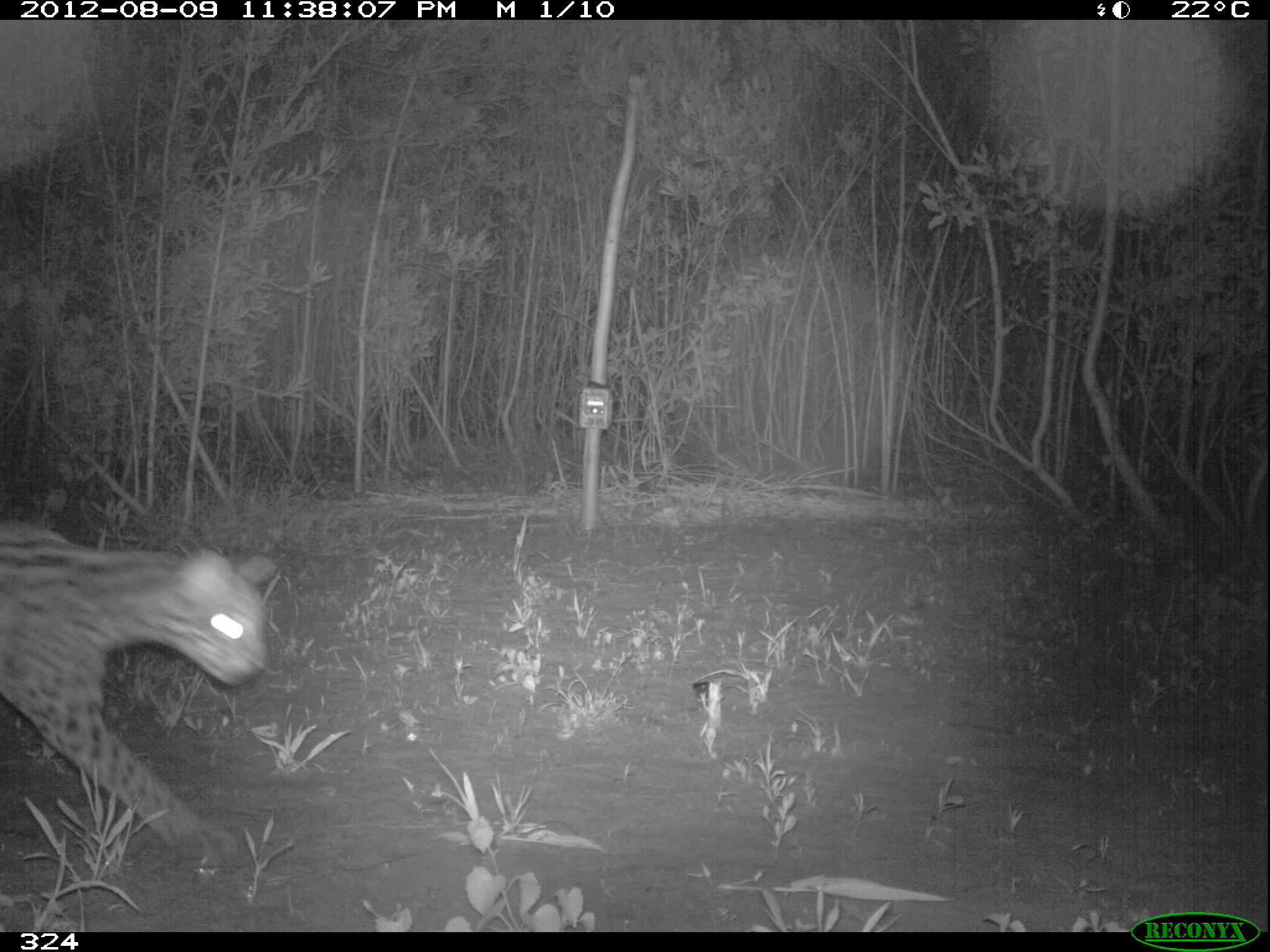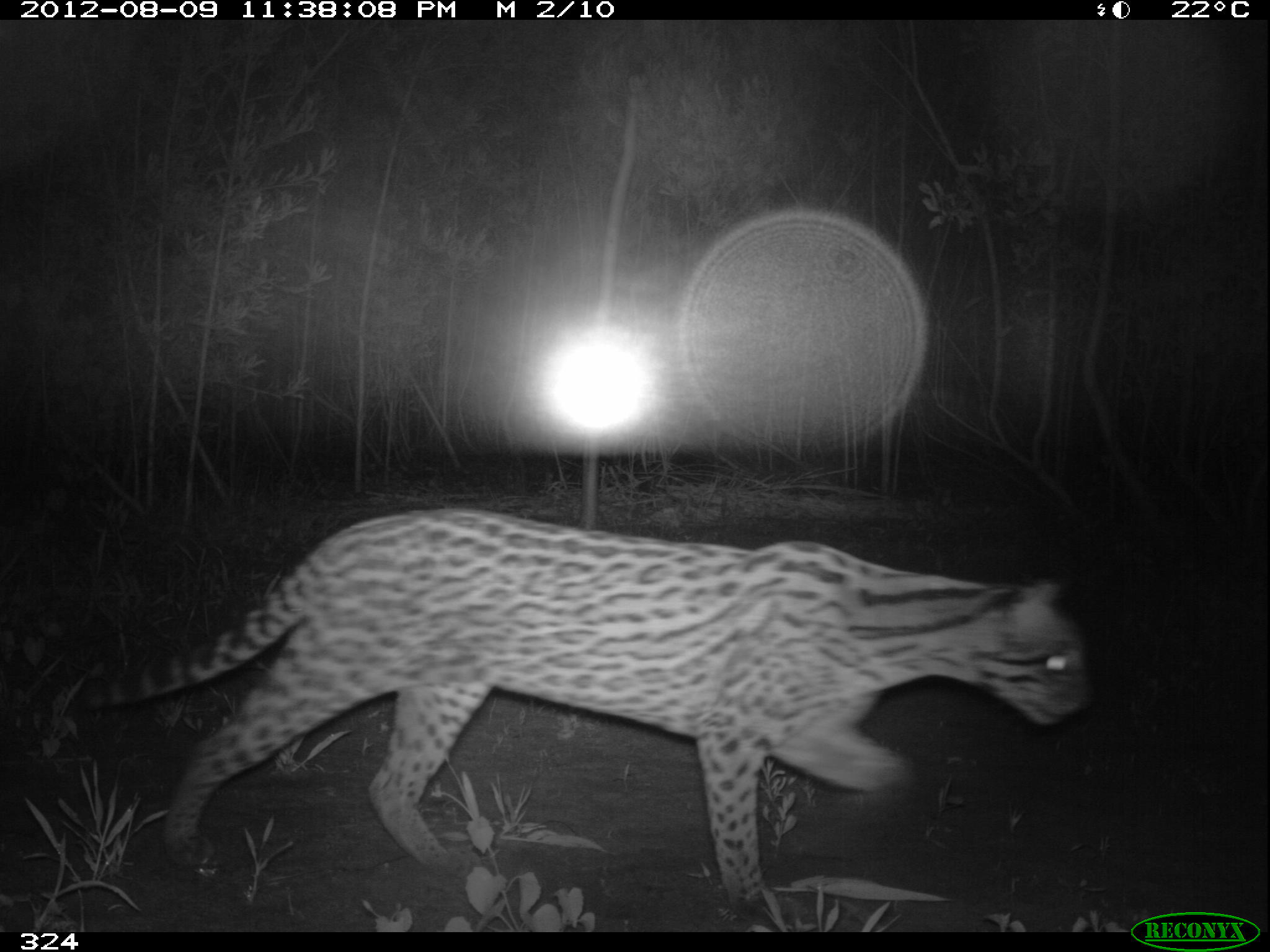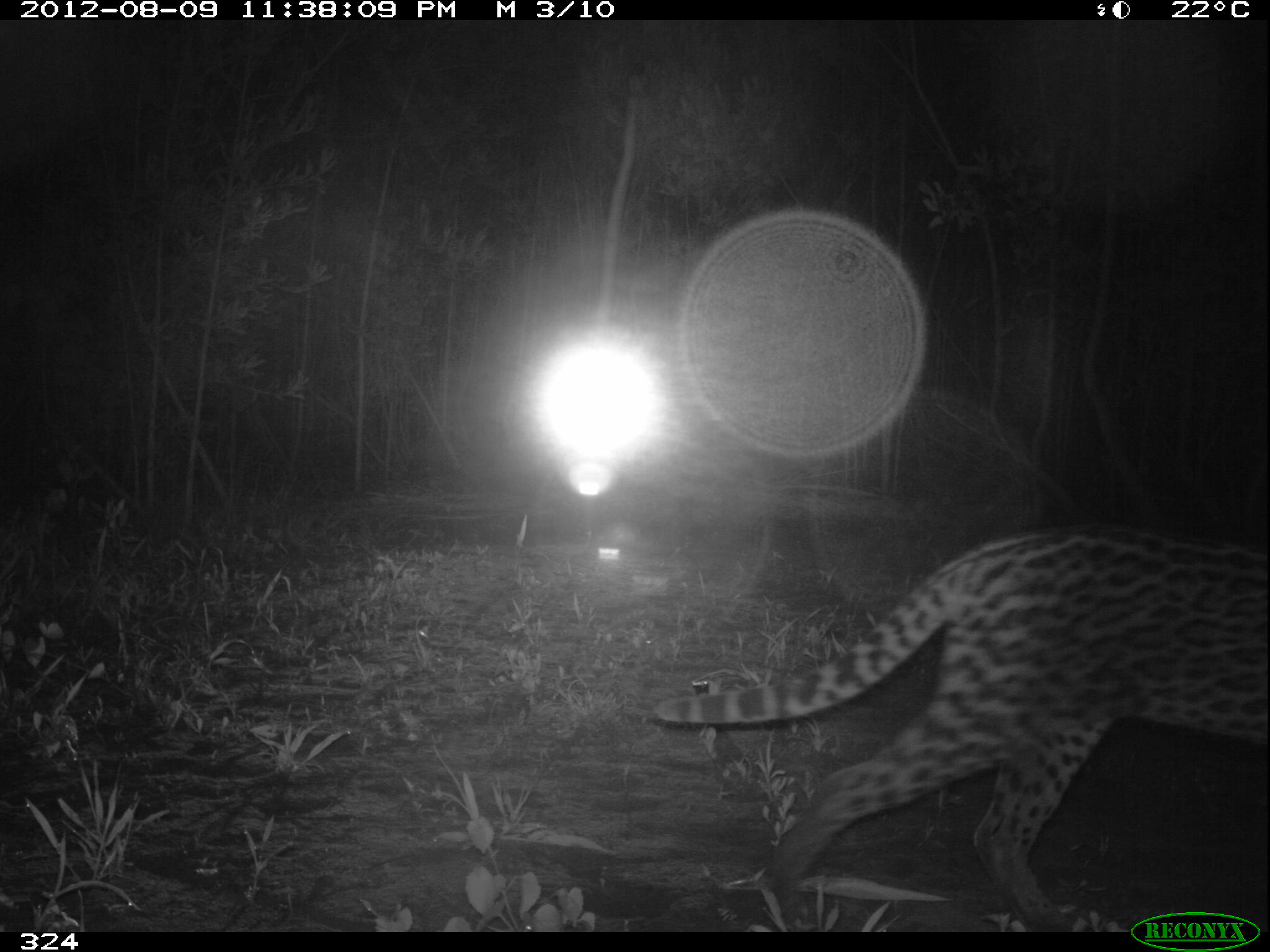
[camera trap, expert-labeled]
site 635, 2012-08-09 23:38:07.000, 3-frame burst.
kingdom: Animalia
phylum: Chordata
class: Mammalia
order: Carnivora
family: Felidae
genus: Leopardus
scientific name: Leopardus pardalis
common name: ocelot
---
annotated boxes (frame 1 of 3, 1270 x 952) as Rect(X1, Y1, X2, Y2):
leopardus pardalis: Rect(0, 518, 276, 852)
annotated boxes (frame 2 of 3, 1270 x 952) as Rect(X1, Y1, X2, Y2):
leopardus pardalis: Rect(71, 503, 1091, 925)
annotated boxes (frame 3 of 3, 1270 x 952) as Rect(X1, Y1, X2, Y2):
leopardus pardalis: Rect(647, 515, 1267, 932)